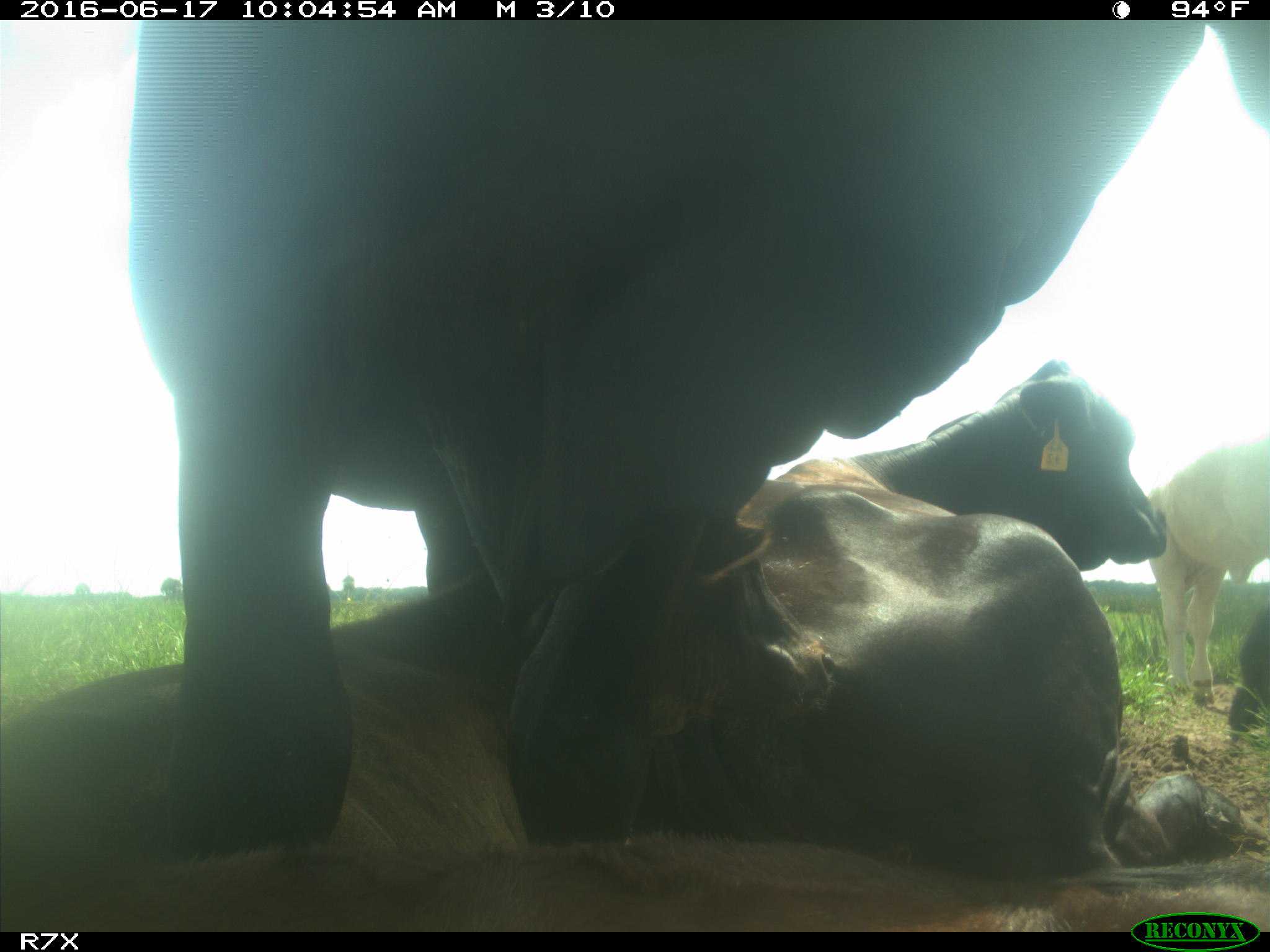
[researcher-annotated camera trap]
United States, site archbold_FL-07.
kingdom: Animalia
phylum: Chordata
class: Mammalia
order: Artiodactyla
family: Bovidae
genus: Bos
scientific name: Bos taurus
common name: domestic cow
Bos taurus (domestic cow).